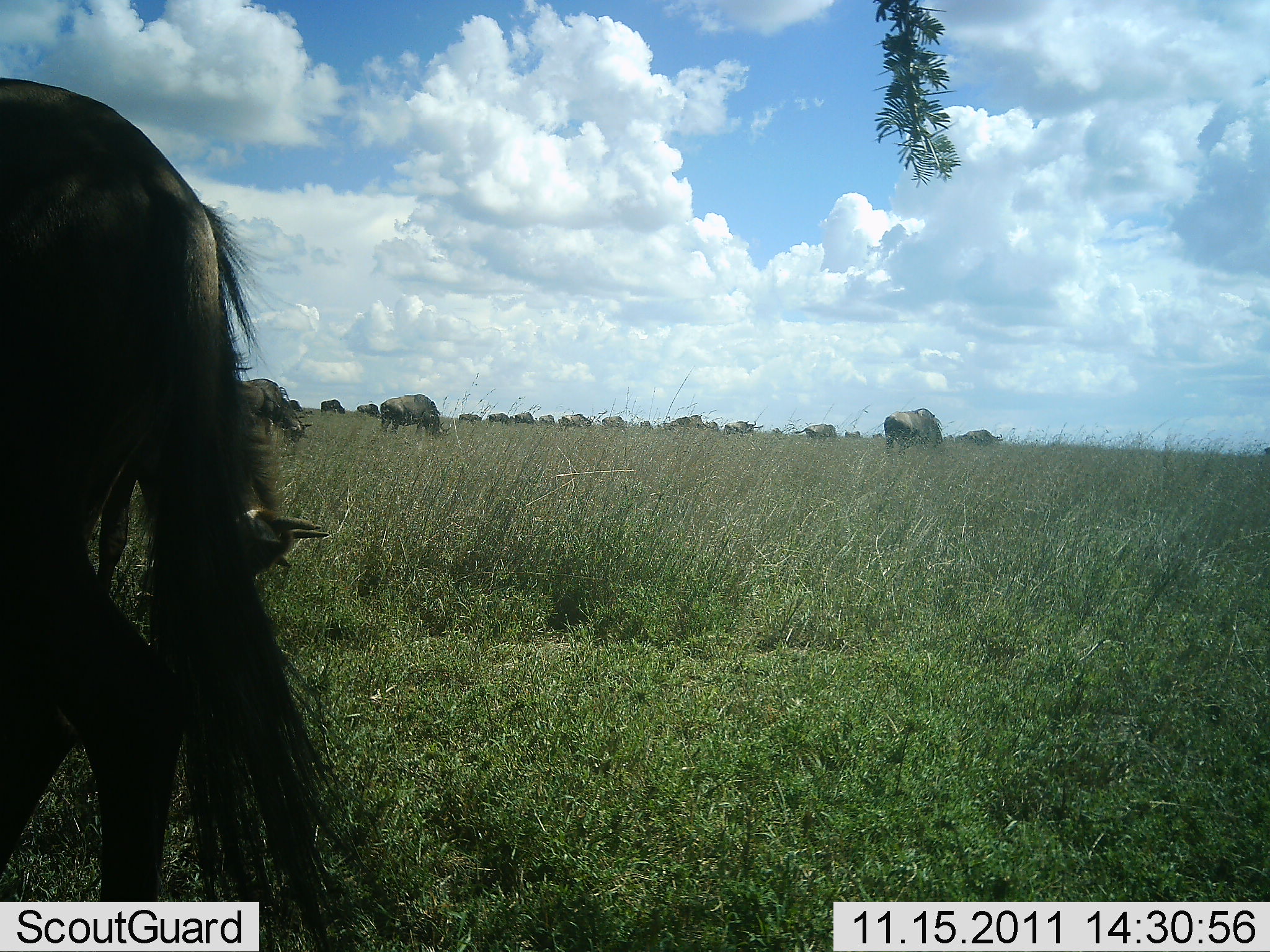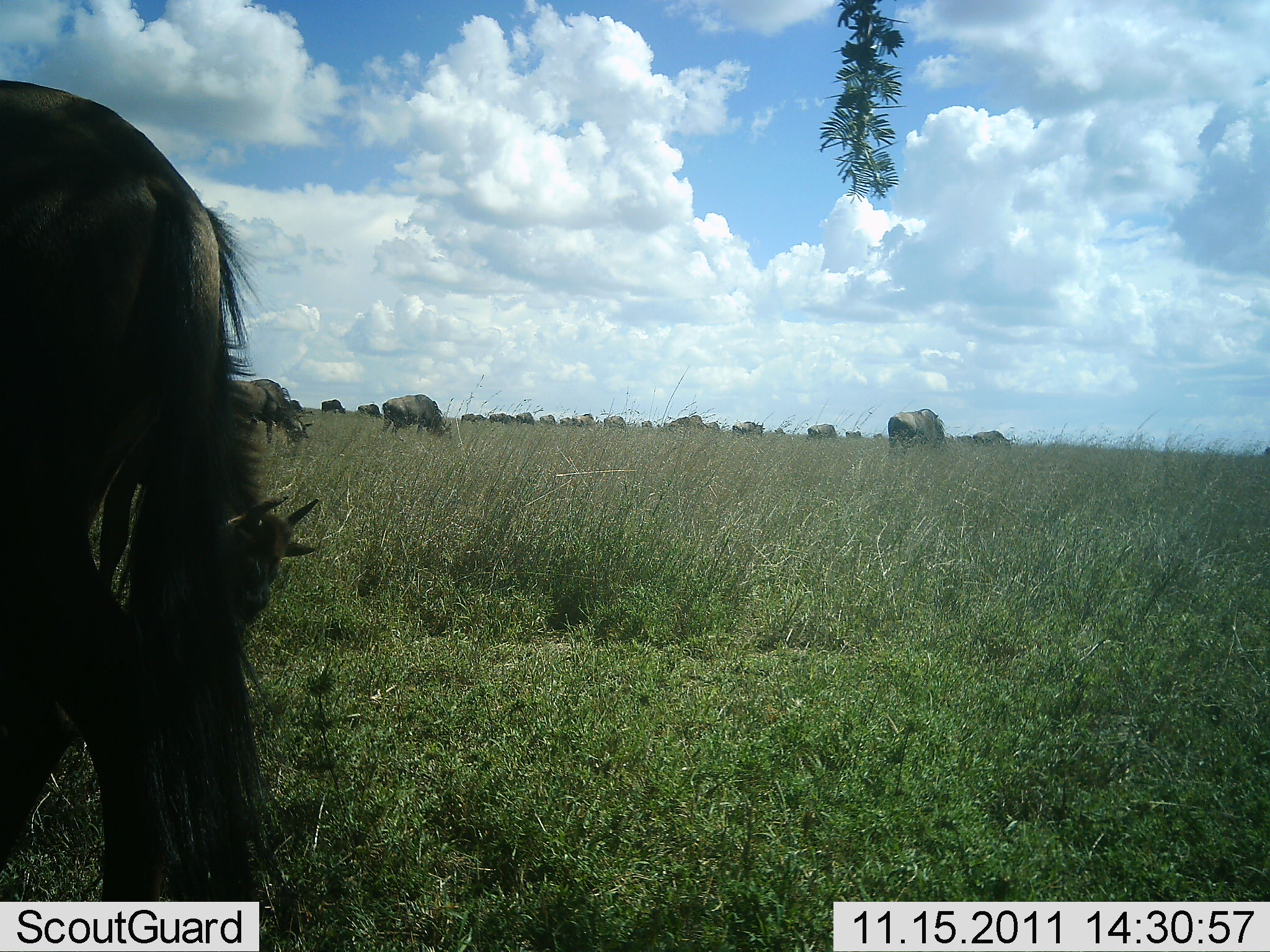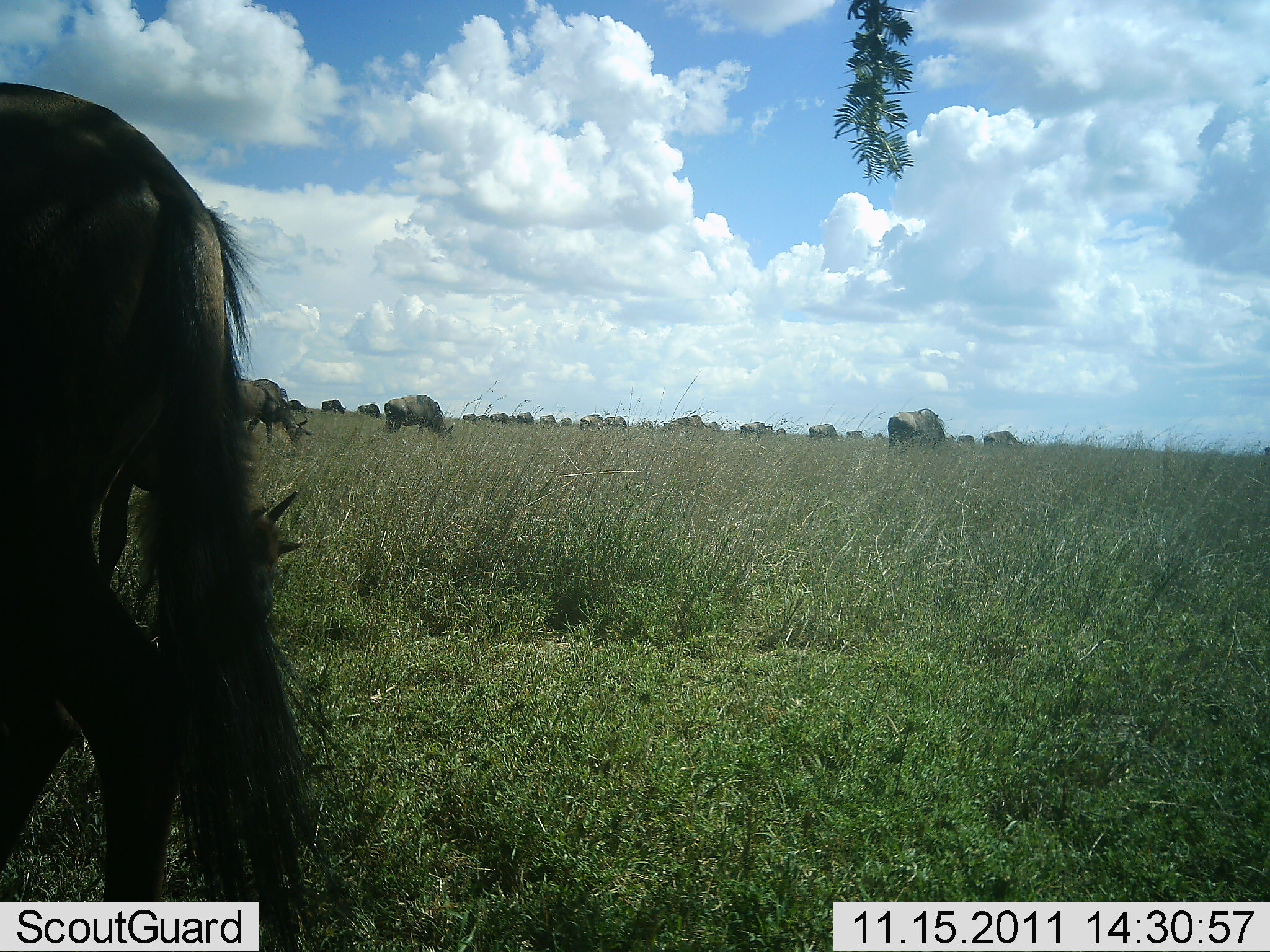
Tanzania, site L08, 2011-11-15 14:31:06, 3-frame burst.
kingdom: Animalia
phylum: Chordata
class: Mammalia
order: Artiodactyla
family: Bovidae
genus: Connochaetes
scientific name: Connochaetes taurinus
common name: blue wildebeest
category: wildebeest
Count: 11-50.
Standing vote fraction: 57%.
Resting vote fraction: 7%.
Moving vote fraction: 50%.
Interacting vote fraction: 0%.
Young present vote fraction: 14%.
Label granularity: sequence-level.